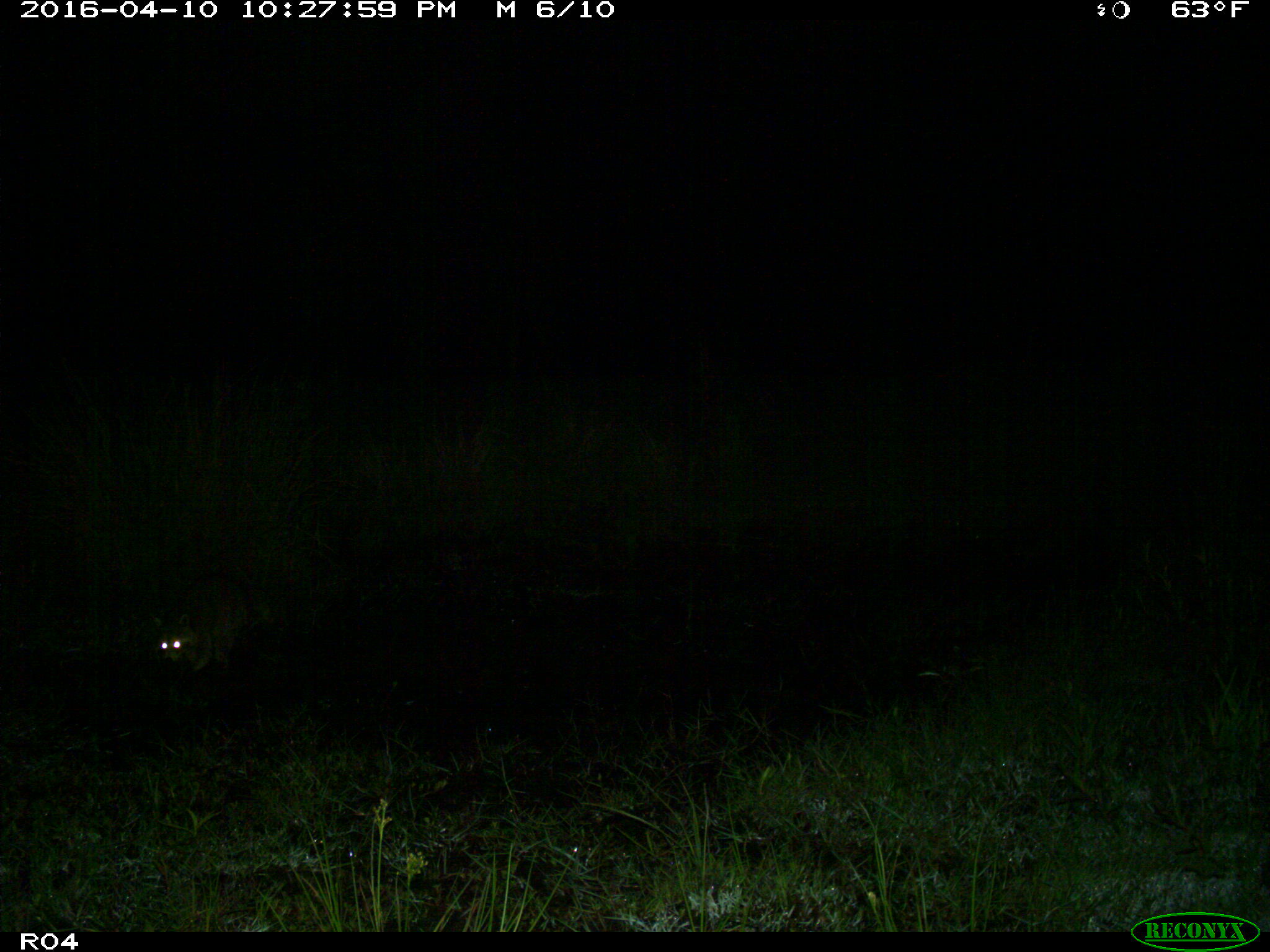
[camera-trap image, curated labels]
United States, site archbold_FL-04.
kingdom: Animalia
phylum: Chordata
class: Mammalia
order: Carnivora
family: Procyonidae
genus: Procyon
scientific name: Procyon lotor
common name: common raccoon